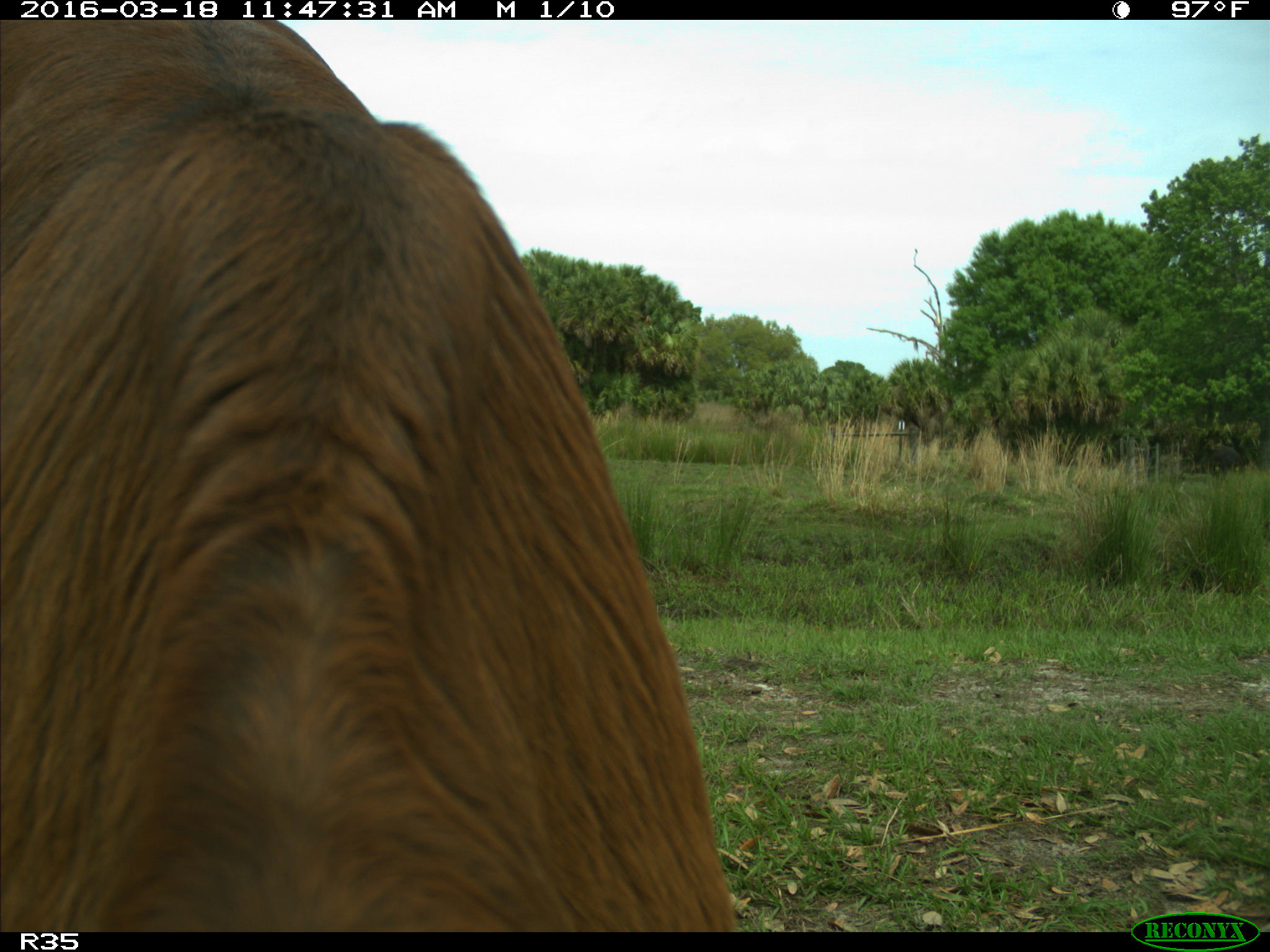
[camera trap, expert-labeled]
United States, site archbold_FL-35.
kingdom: Animalia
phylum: Chordata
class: Mammalia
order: Artiodactyla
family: Bovidae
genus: Bos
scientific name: Bos taurus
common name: domestic cow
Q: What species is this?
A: Bos taurus (domestic cow).